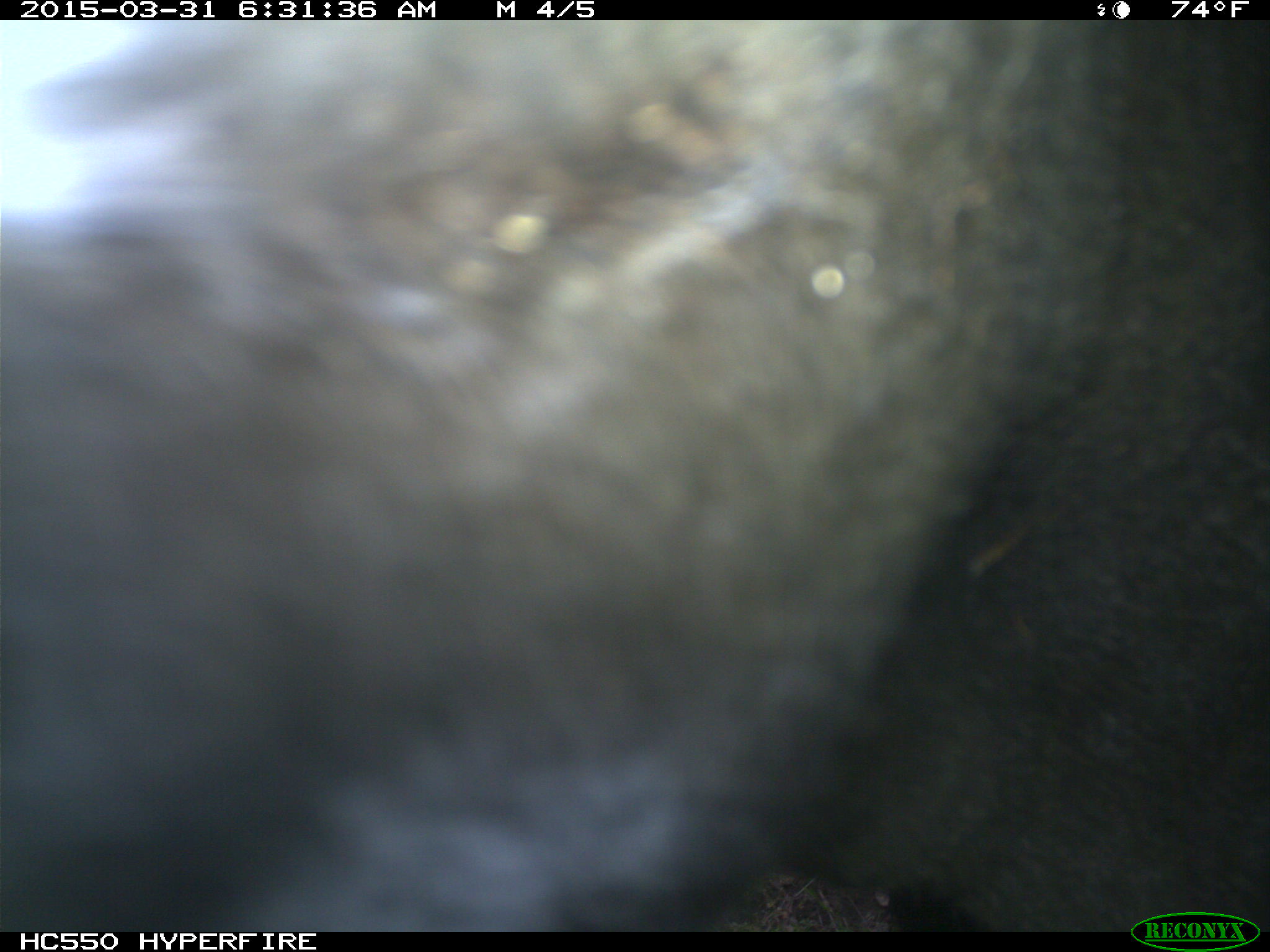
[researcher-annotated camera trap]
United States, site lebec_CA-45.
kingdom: Animalia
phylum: Chordata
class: Mammalia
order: Artiodactyla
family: Bovidae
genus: Bos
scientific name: Bos taurus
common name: domestic cow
Bos taurus (domestic cow).